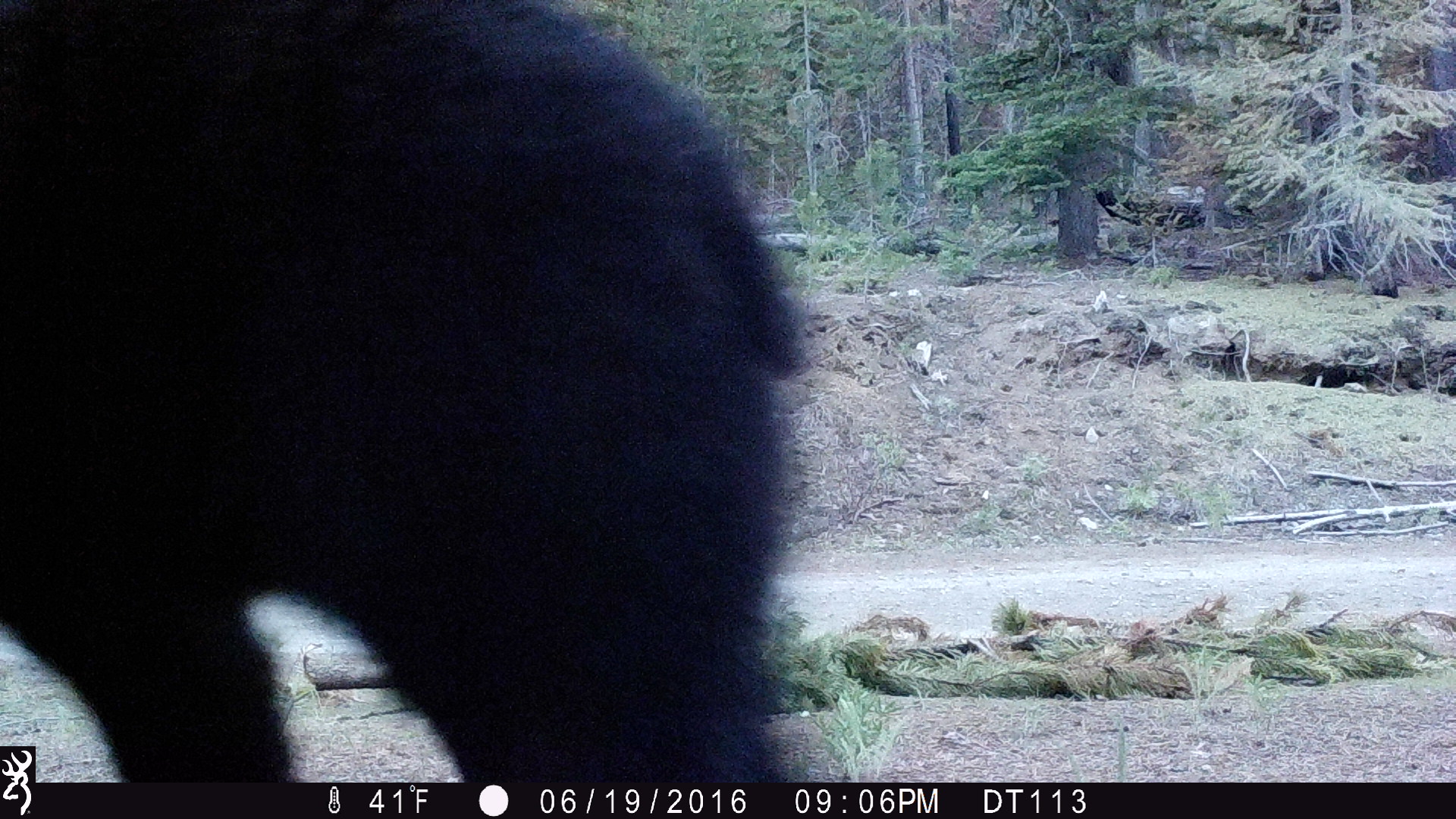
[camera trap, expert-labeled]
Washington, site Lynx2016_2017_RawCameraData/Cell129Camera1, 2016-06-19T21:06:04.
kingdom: Animalia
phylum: Chordata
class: Mammalia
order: Carnivora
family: Ursidae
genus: Ursus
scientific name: Ursus americanus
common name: american black bear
Ursus americanus (american black bear). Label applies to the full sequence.